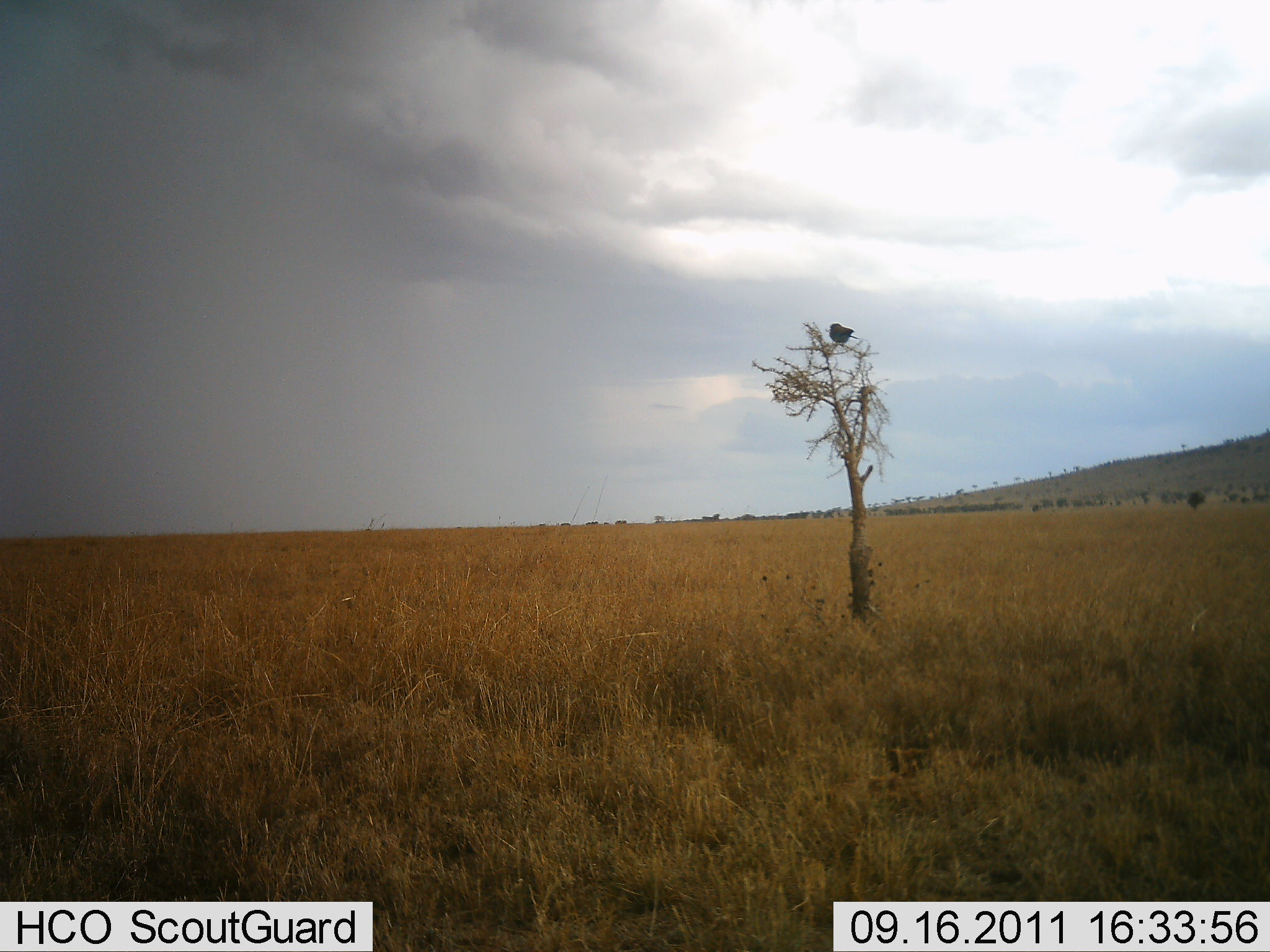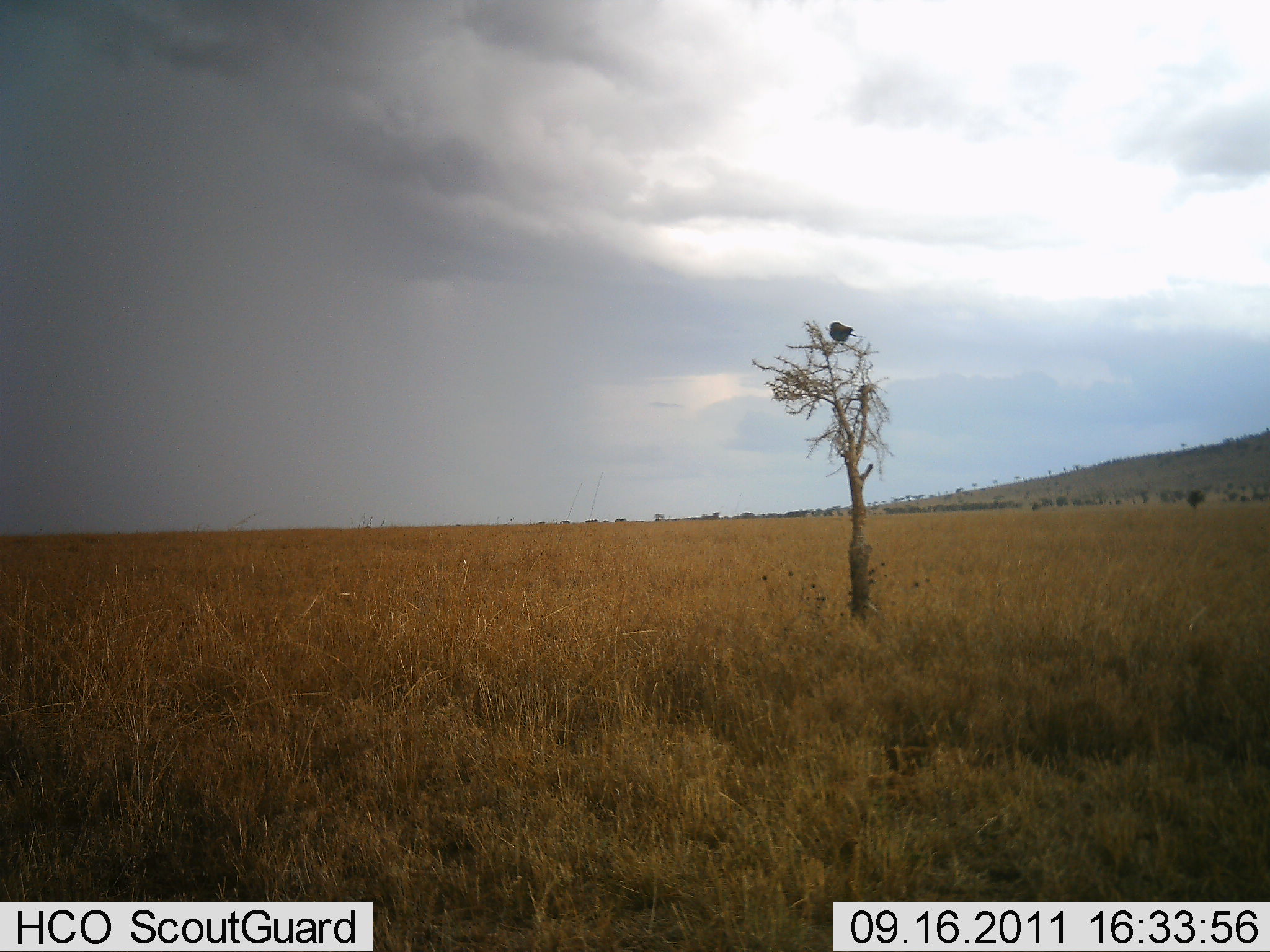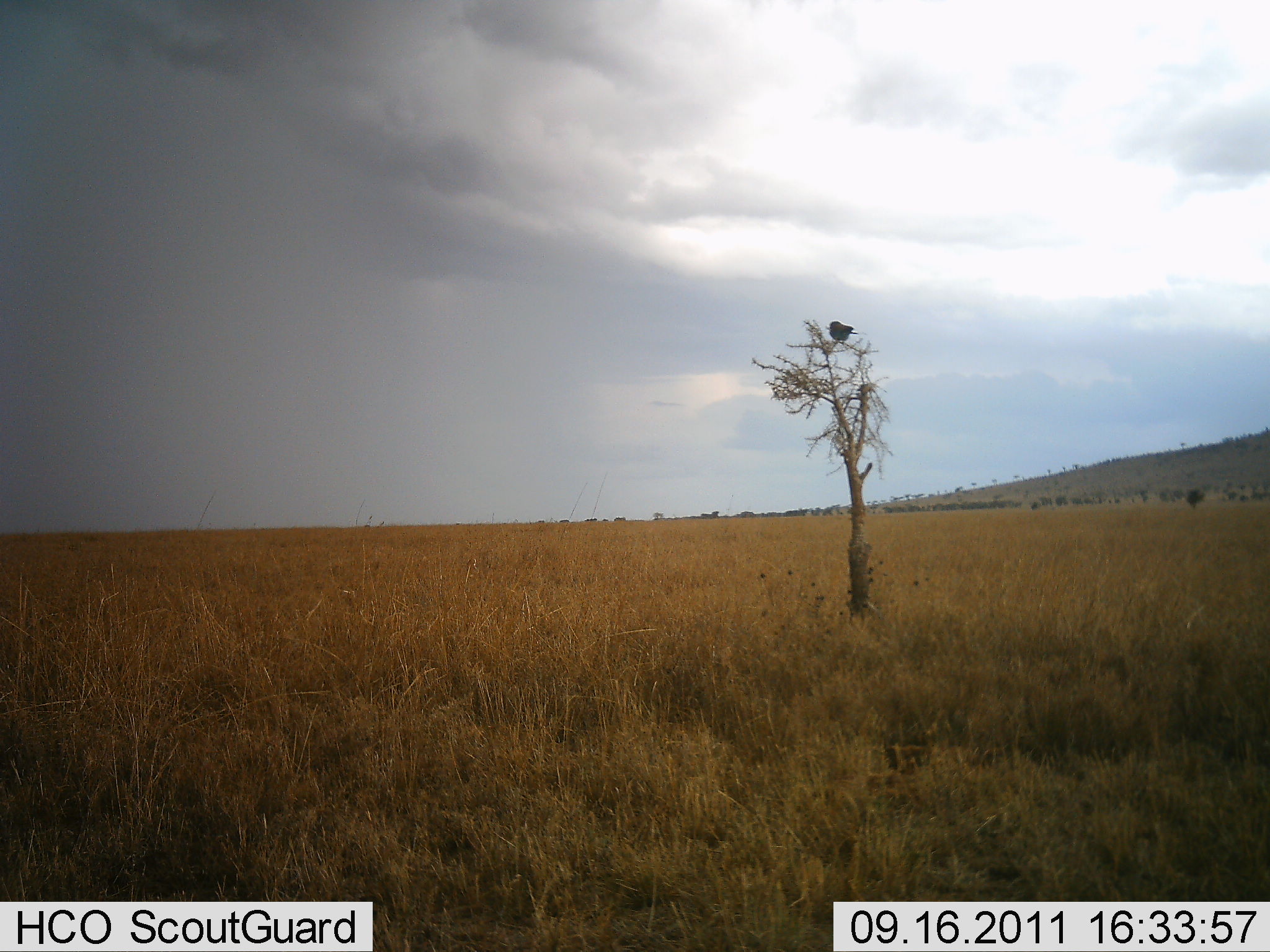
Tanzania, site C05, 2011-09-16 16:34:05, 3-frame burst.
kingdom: Animalia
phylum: Chordata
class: Aves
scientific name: Aves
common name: bird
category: otherbird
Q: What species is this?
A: Otherbird (bird) (Aves).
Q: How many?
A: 1.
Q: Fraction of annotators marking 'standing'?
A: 36%.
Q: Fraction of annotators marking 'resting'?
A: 73%.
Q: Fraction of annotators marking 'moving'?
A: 0%.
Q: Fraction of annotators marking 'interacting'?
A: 0%.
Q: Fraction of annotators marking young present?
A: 0%.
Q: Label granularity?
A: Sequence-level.